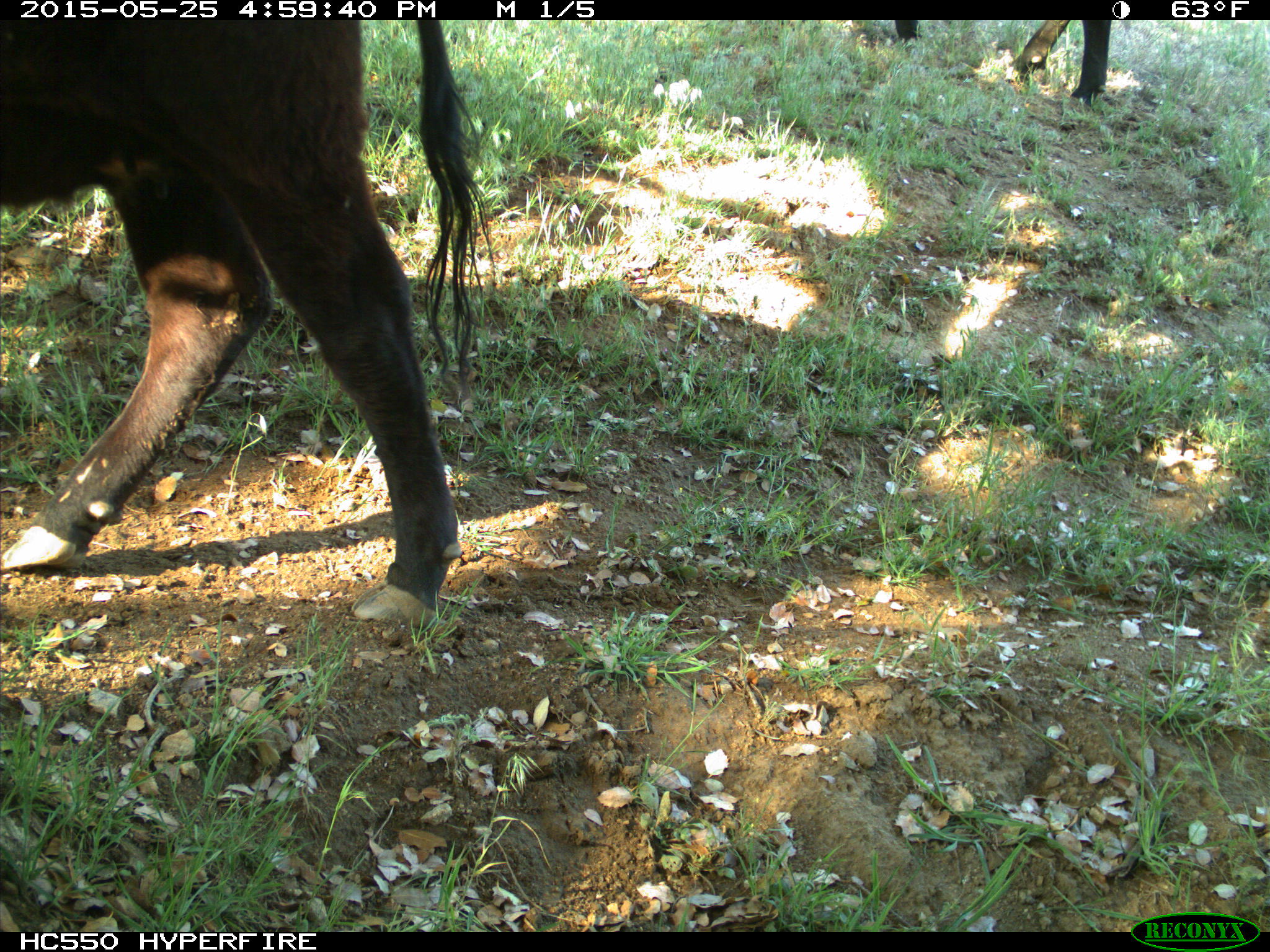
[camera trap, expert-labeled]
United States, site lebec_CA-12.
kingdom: Animalia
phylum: Chordata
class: Mammalia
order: Artiodactyla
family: Bovidae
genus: Bos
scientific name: Bos taurus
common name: domestic cow